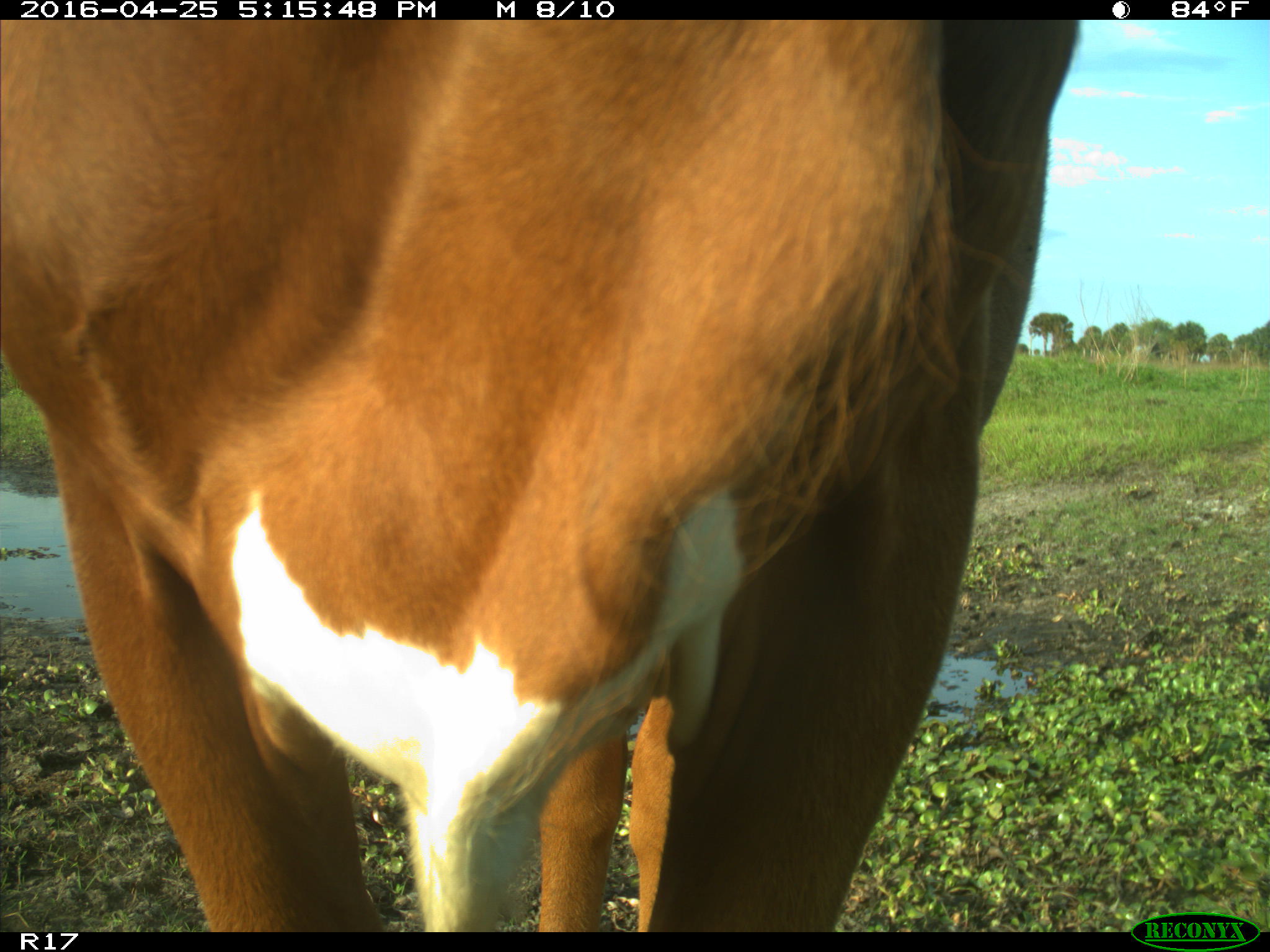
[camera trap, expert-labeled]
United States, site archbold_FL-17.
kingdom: Animalia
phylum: Chordata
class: Mammalia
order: Artiodactyla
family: Bovidae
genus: Bos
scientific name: Bos taurus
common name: domestic cow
Bos taurus (domestic cow).